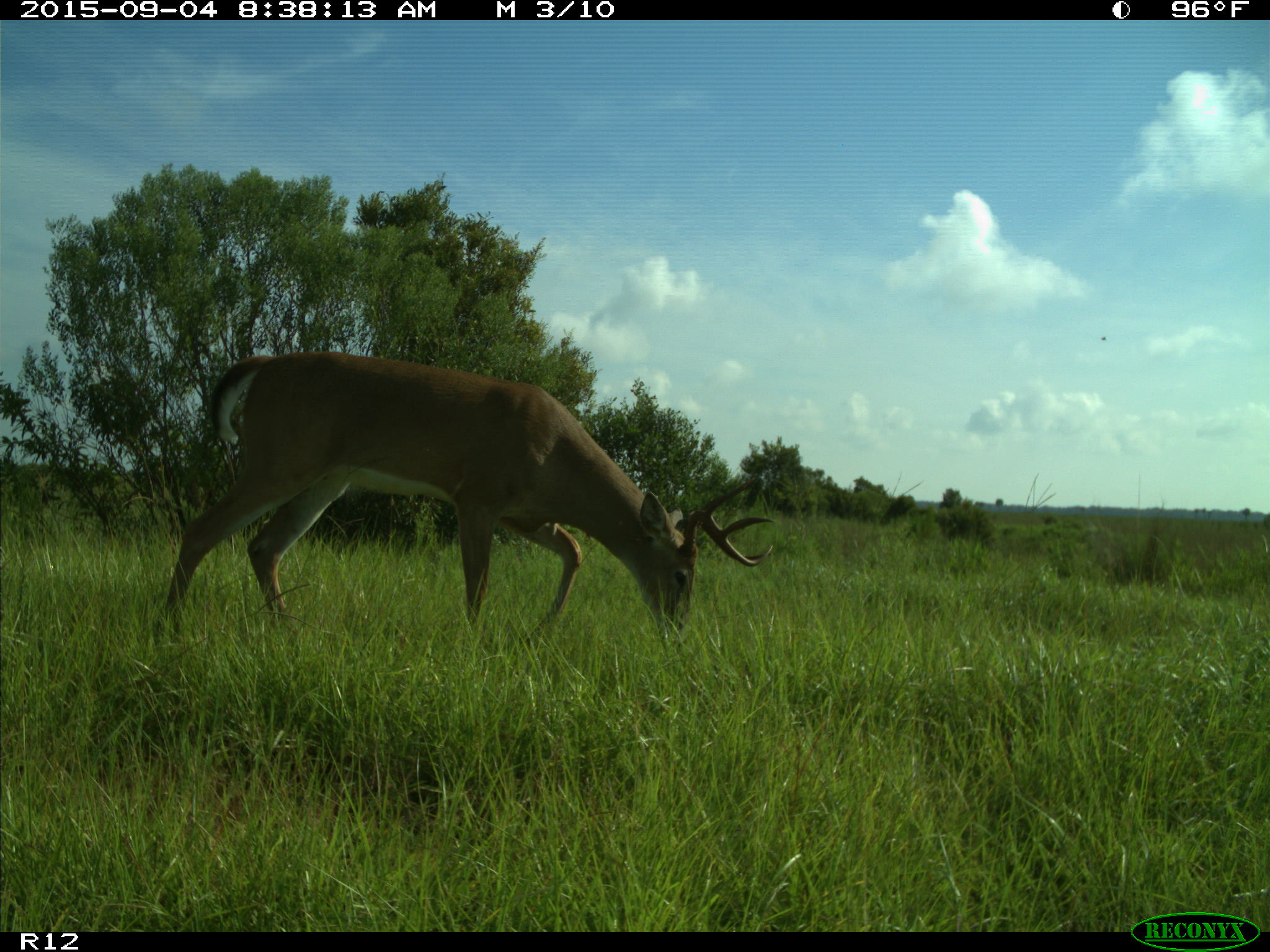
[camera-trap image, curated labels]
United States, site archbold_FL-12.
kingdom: Animalia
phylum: Chordata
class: Mammalia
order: Artiodactyla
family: Cervidae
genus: Odocoileus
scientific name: Odocoileus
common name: deer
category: unidentified deer